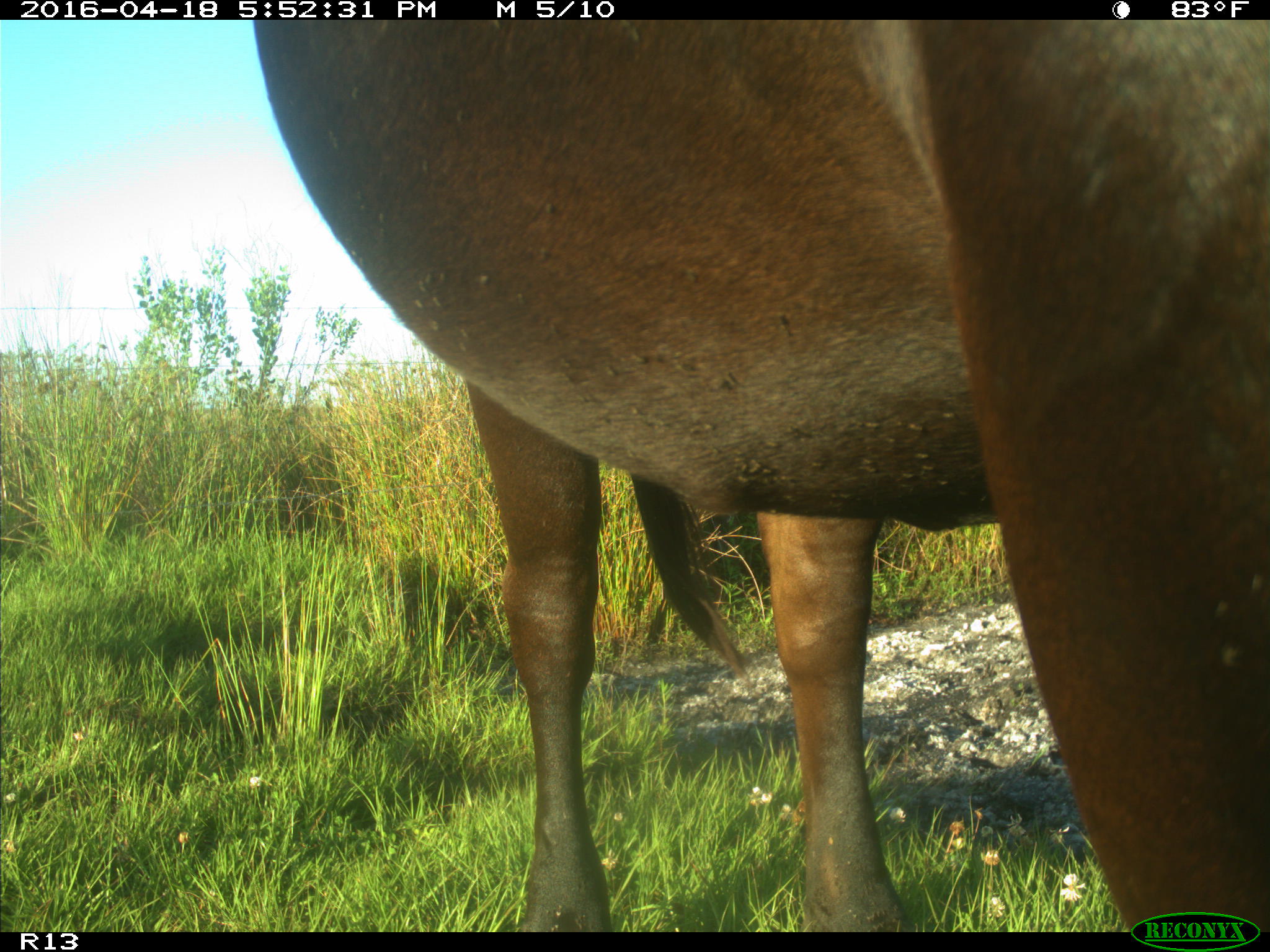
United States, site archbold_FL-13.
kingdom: Animalia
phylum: Chordata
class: Mammalia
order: Artiodactyla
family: Bovidae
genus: Bos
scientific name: Bos taurus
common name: domestic cow